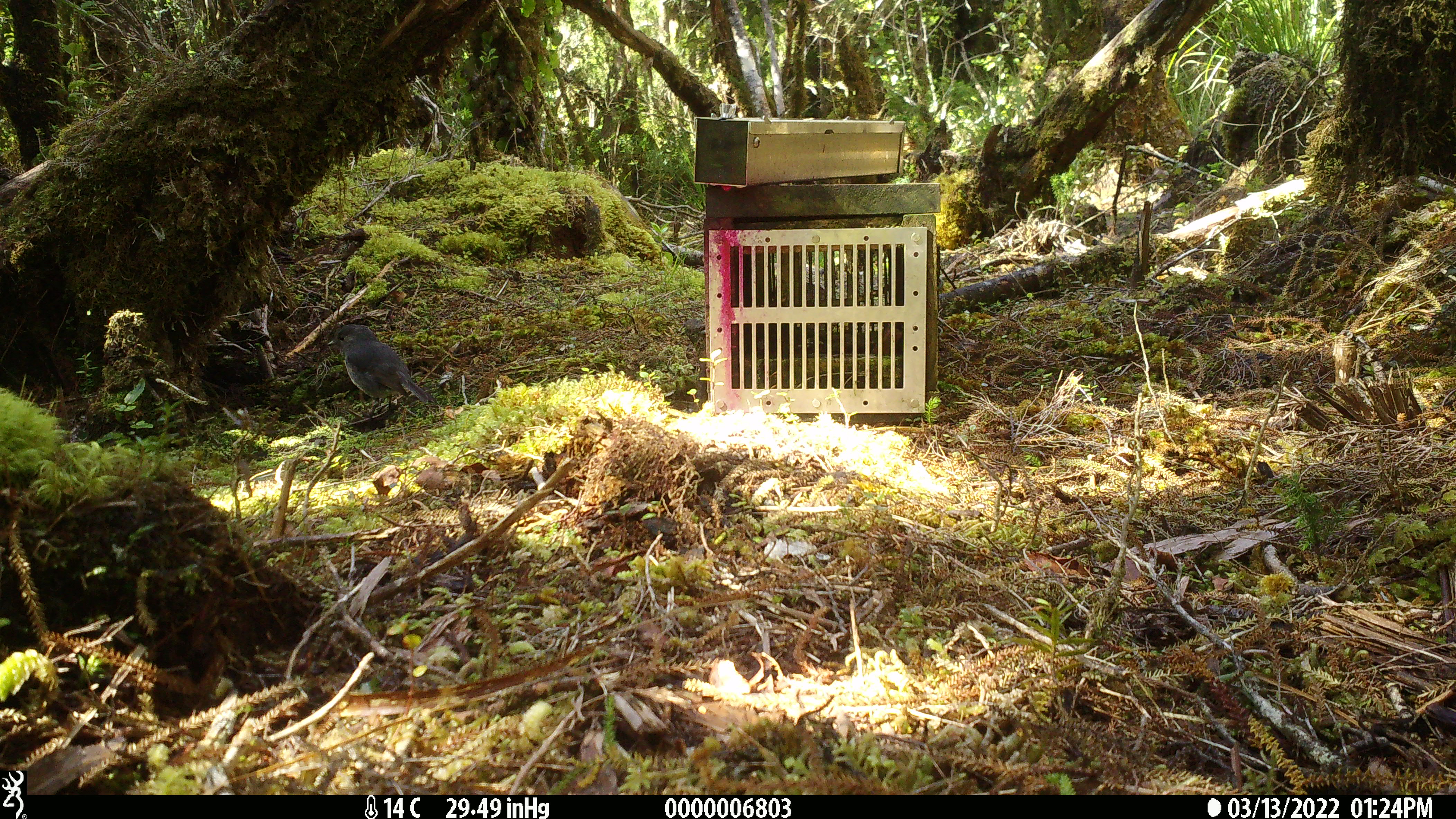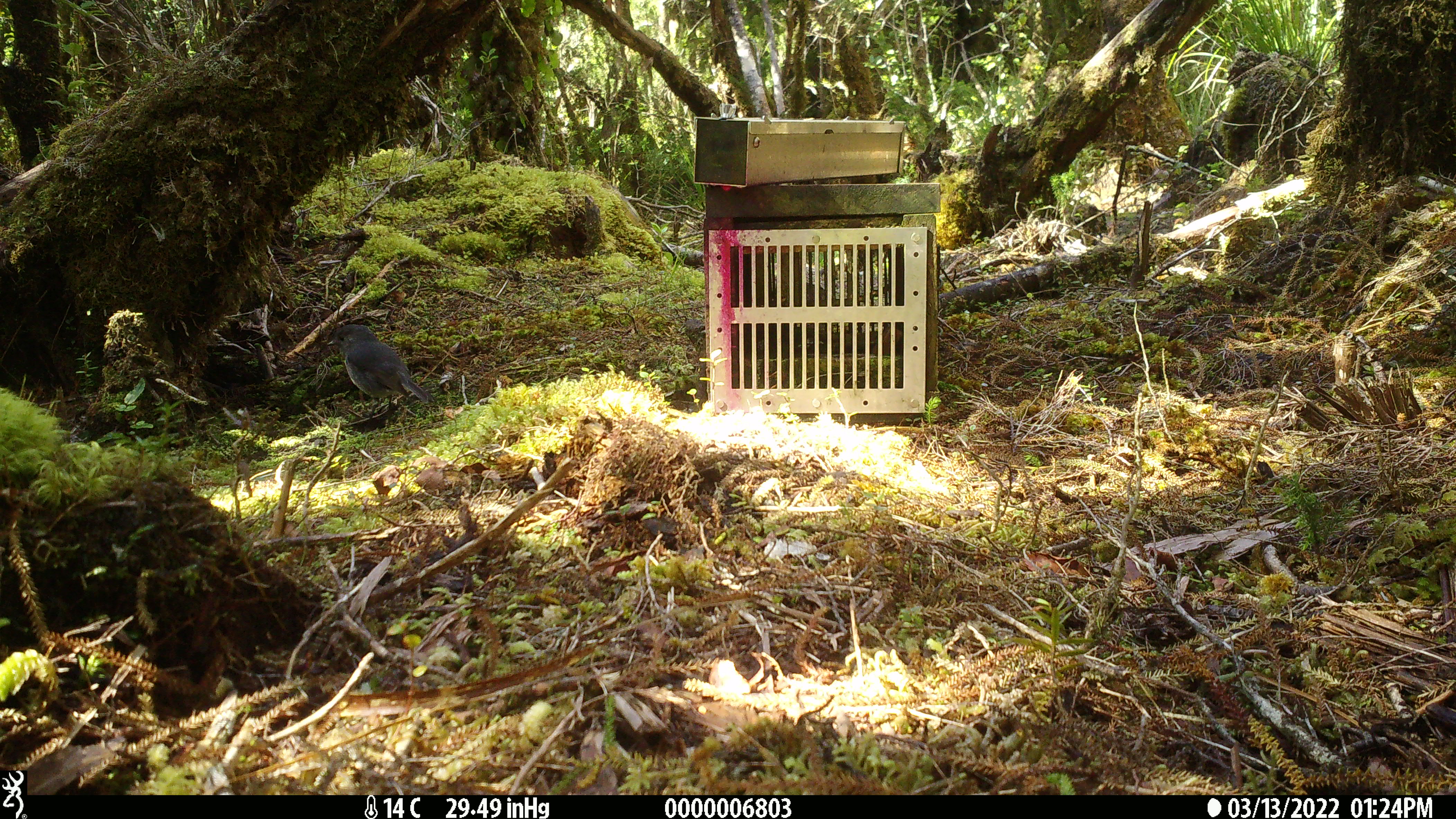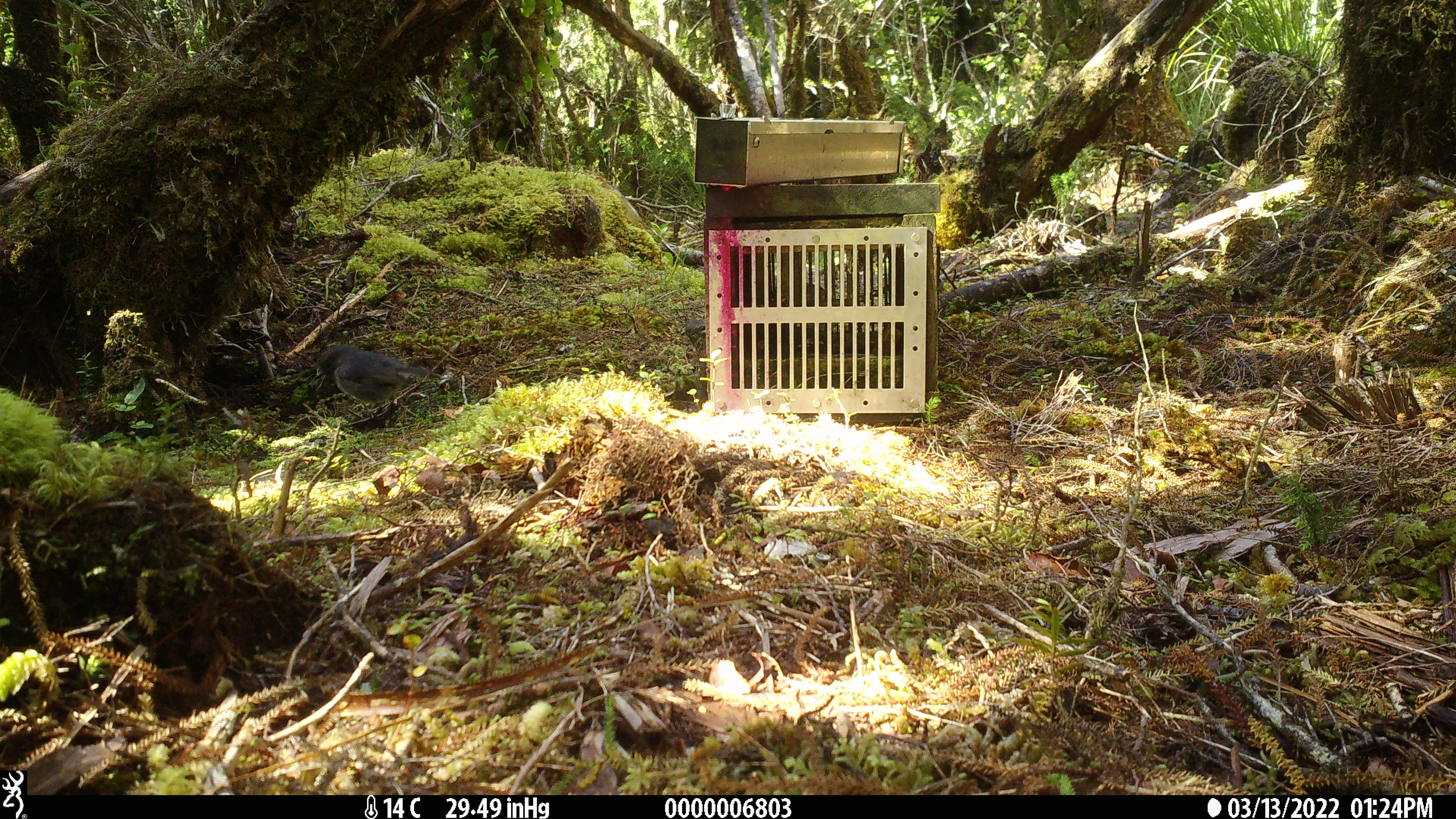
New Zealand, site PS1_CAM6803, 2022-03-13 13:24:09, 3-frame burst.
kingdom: Animalia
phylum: Chordata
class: Aves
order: Passeriformes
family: Petroicidae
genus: Petroica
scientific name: Petroica australis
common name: new zealand robin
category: robin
Robin (new zealand robin) (Petroica australis).